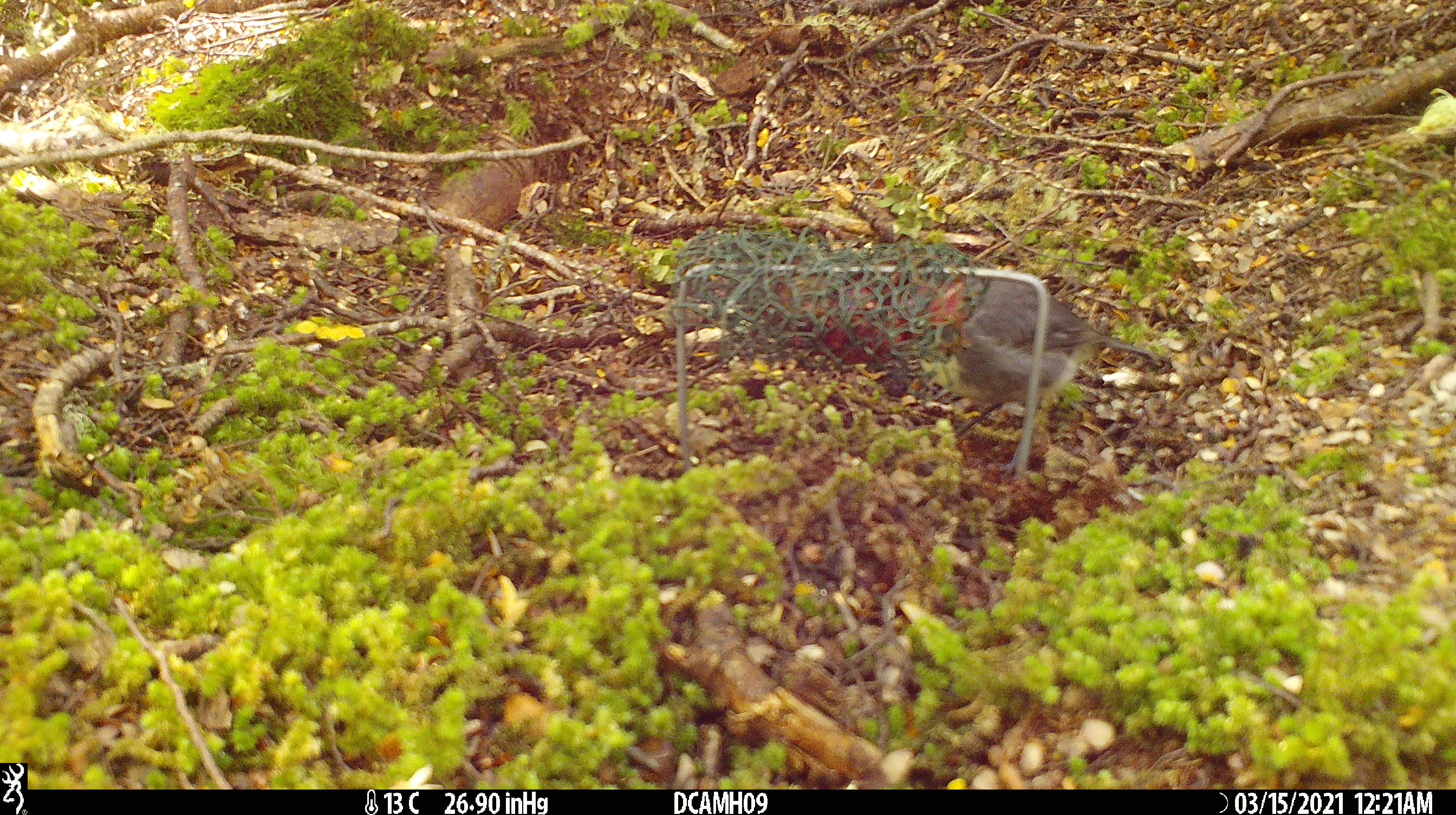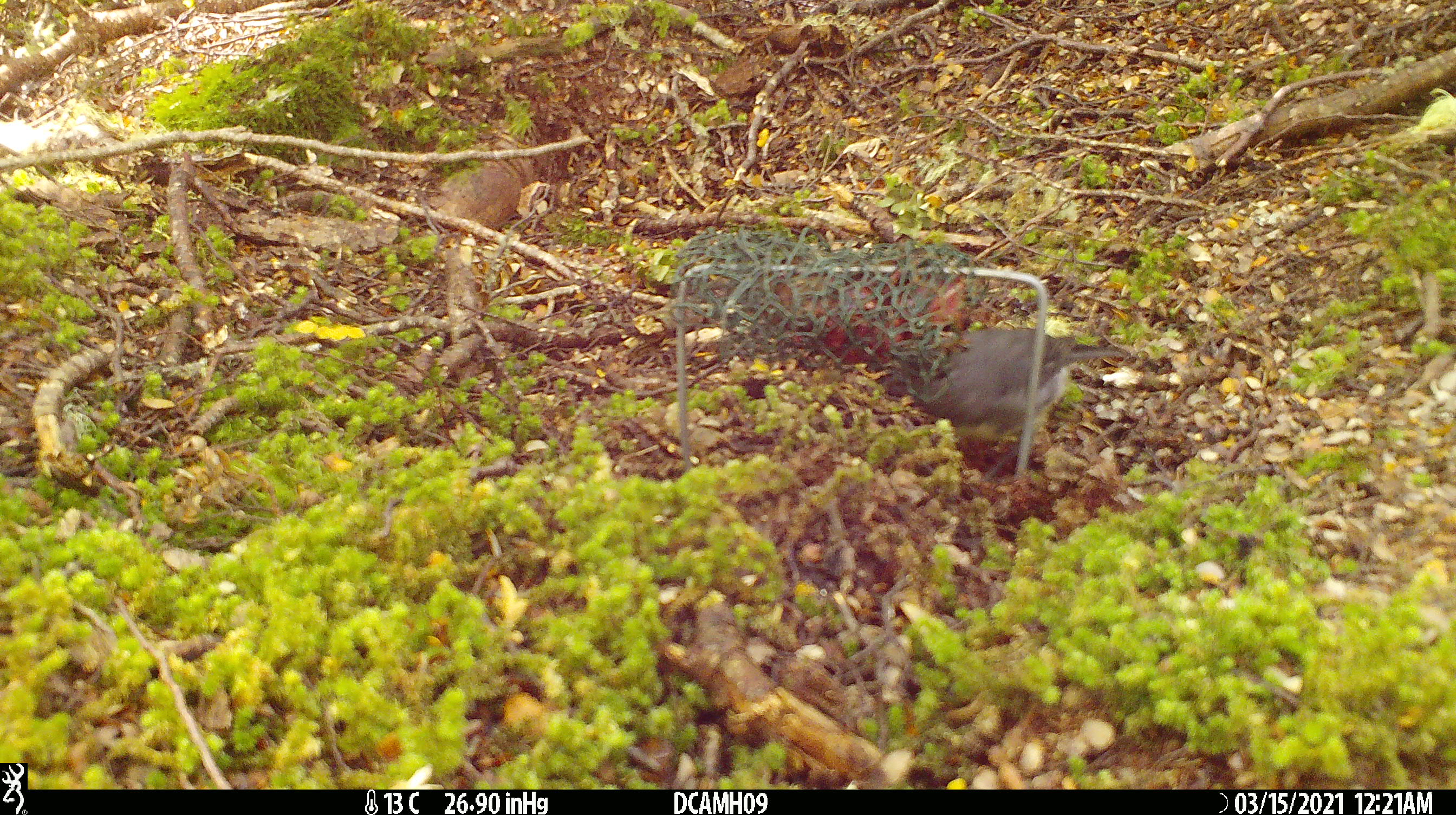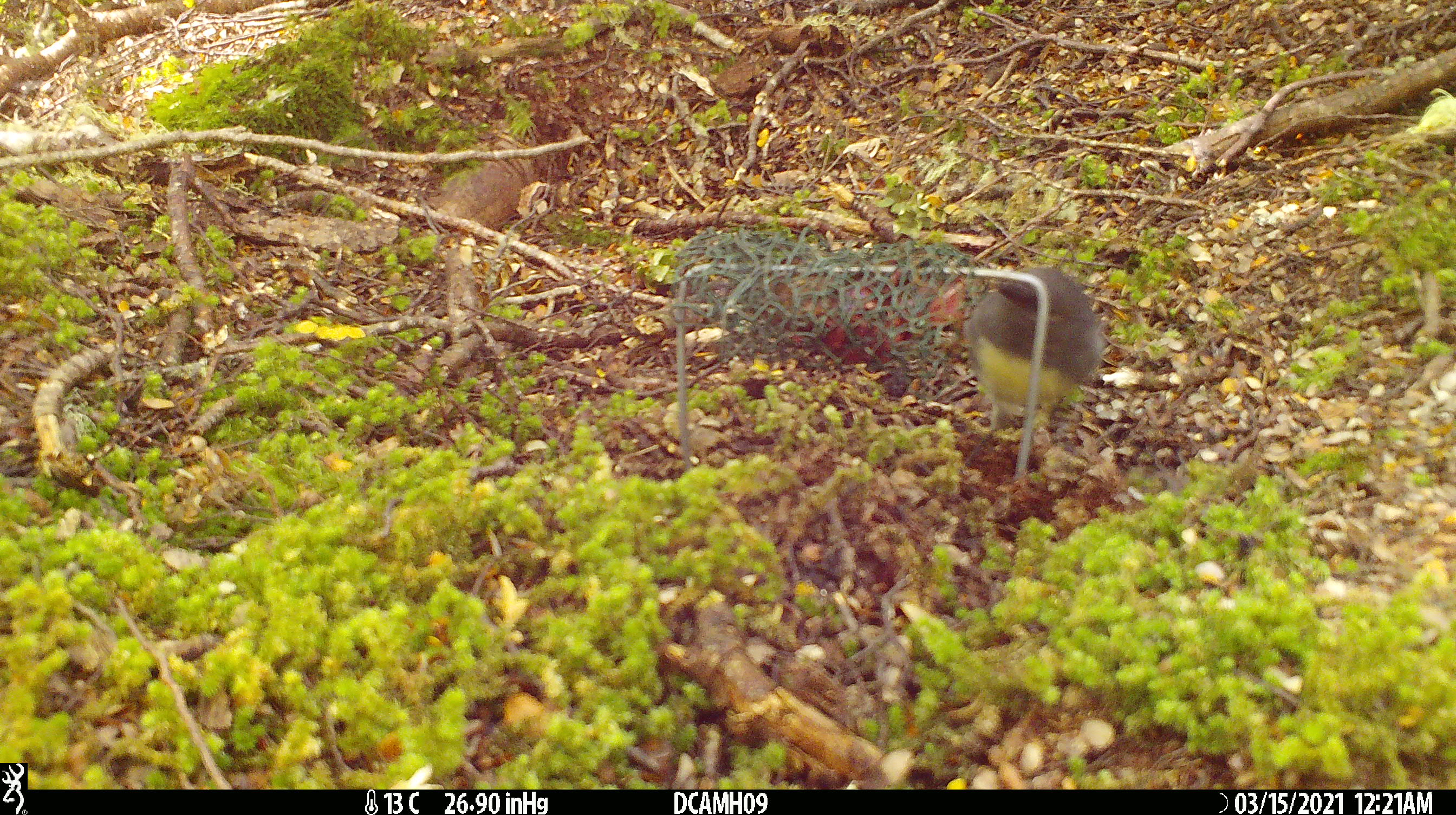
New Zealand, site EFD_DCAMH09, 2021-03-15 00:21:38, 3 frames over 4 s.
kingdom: Animalia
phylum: Chordata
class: Aves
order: Passeriformes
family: Petroicidae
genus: Petroica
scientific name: Petroica australis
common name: new zealand robin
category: robin